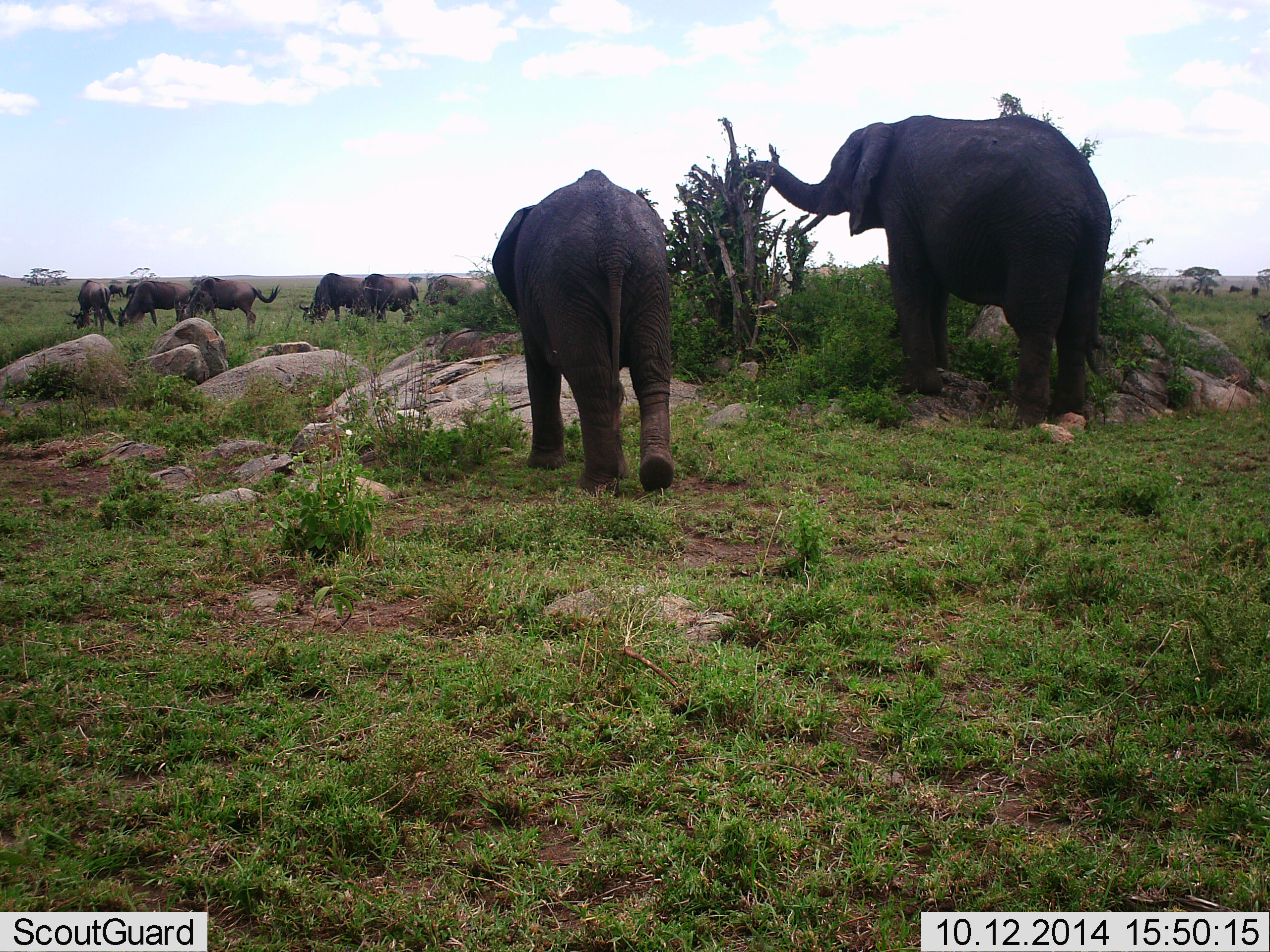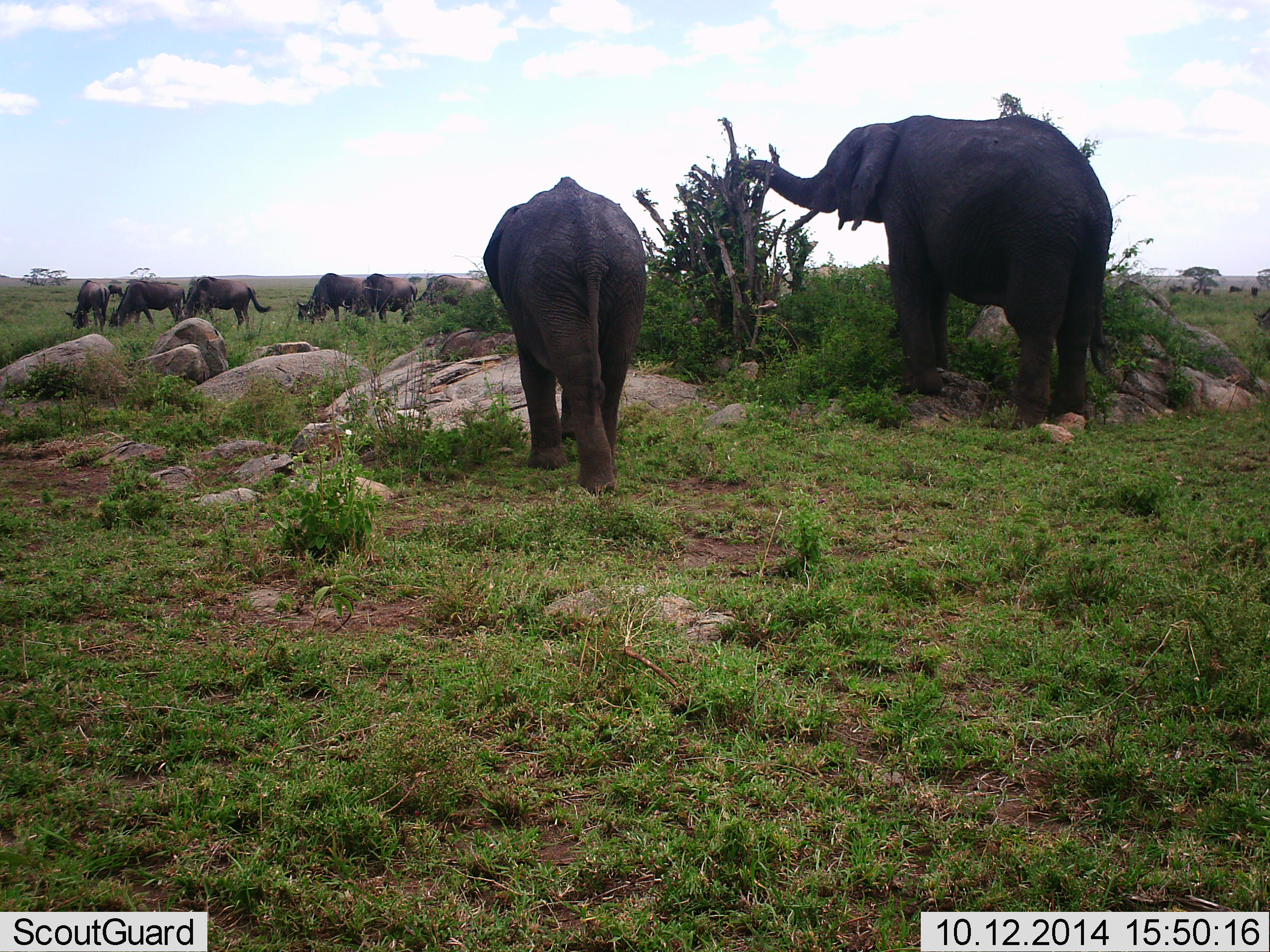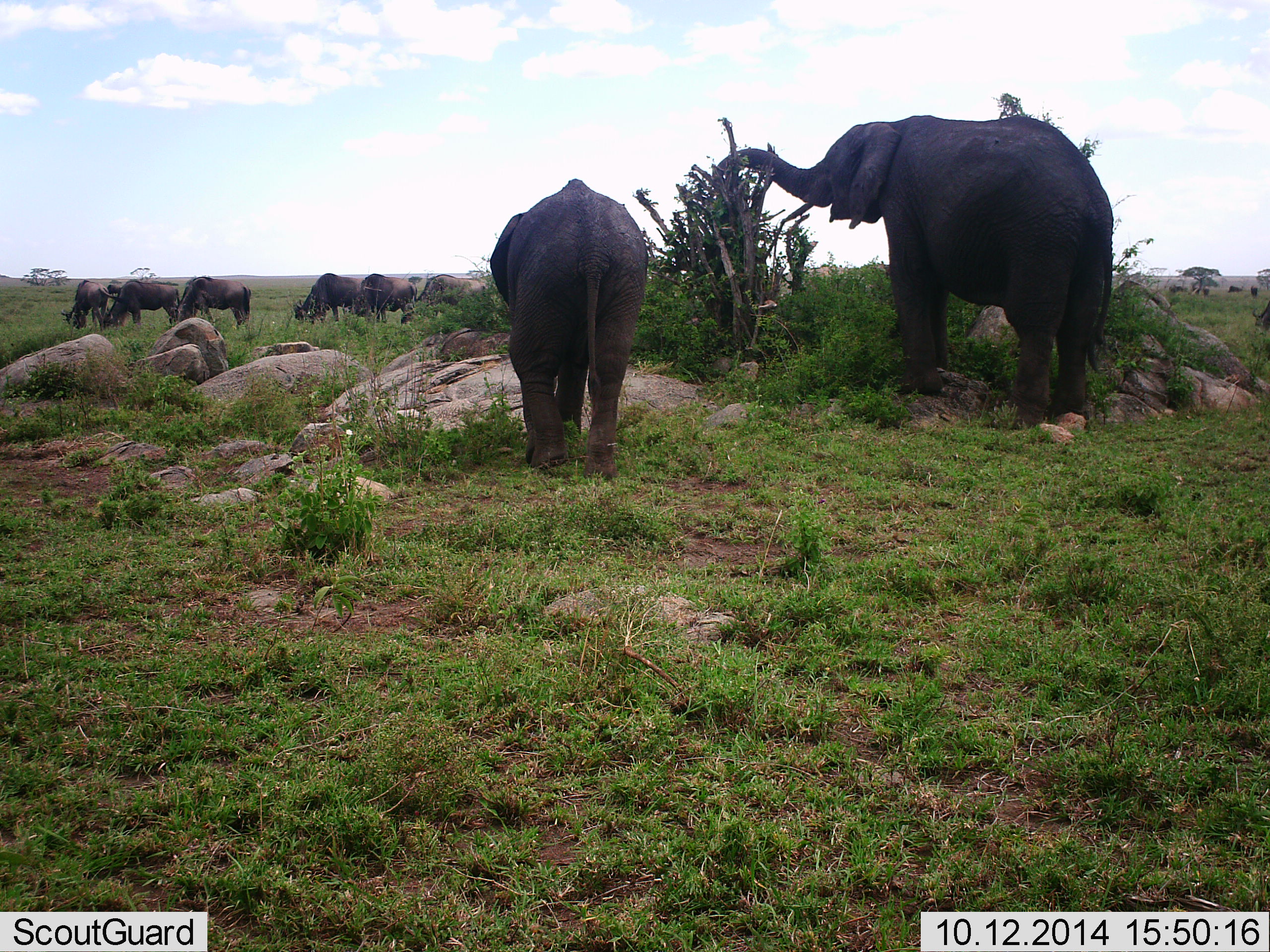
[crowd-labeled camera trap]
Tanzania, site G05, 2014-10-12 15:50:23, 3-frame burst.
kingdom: Animalia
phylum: Chordata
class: Mammalia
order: Proboscidea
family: Elephantidae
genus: Loxodonta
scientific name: Loxodonta africana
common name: african bush elephant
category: elephant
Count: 2.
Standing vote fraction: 45%.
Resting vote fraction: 0%.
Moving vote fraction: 36%.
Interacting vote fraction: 9%.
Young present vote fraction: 18%.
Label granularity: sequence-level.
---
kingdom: Animalia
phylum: Chordata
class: Mammalia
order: Artiodactyla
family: Bovidae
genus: Connochaetes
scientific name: Connochaetes taurinus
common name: blue wildebeest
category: wildebeest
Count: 8.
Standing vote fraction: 30%.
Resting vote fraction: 0%.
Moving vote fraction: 0%.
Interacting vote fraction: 0%.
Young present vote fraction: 0%.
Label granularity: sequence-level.